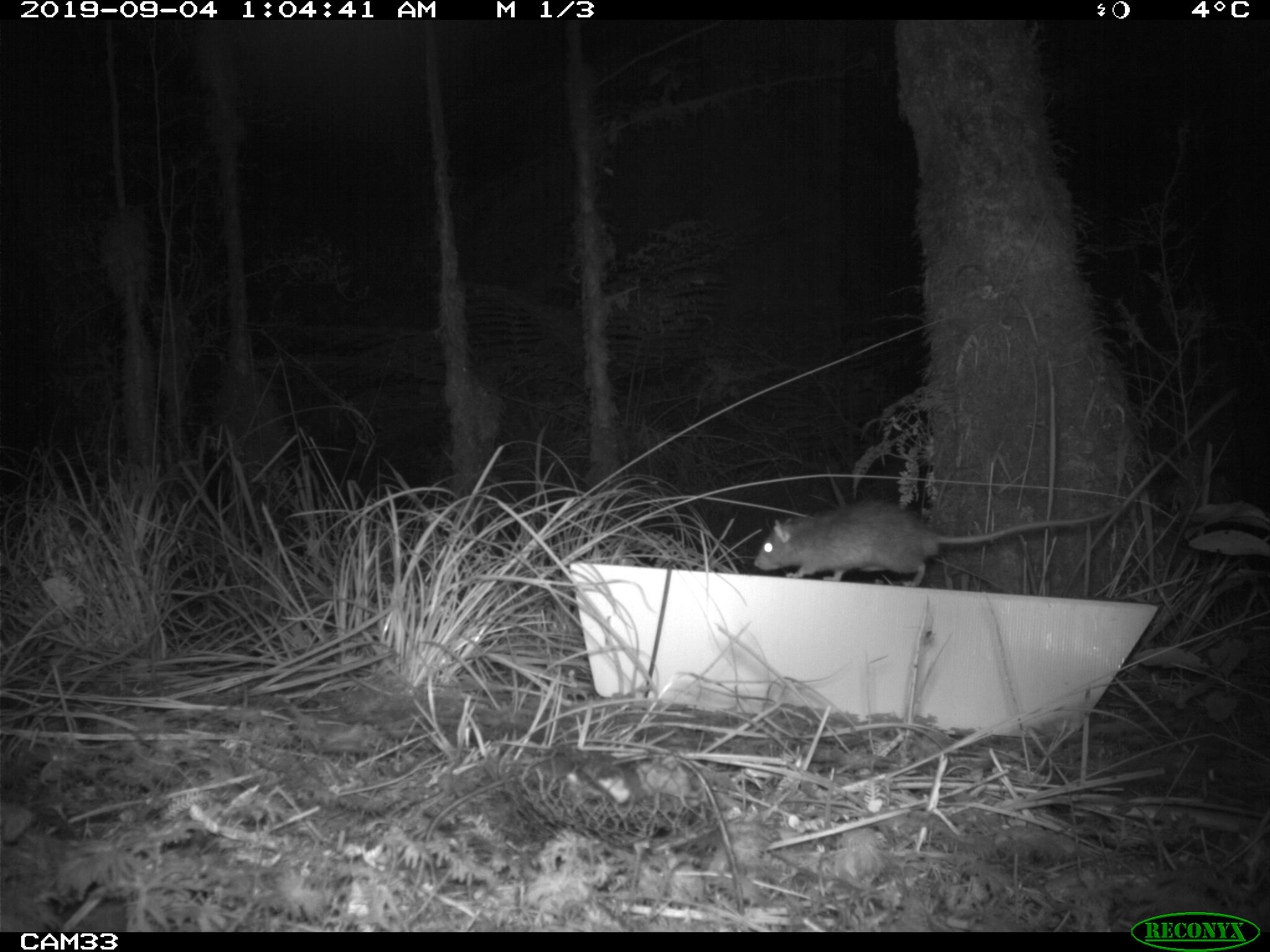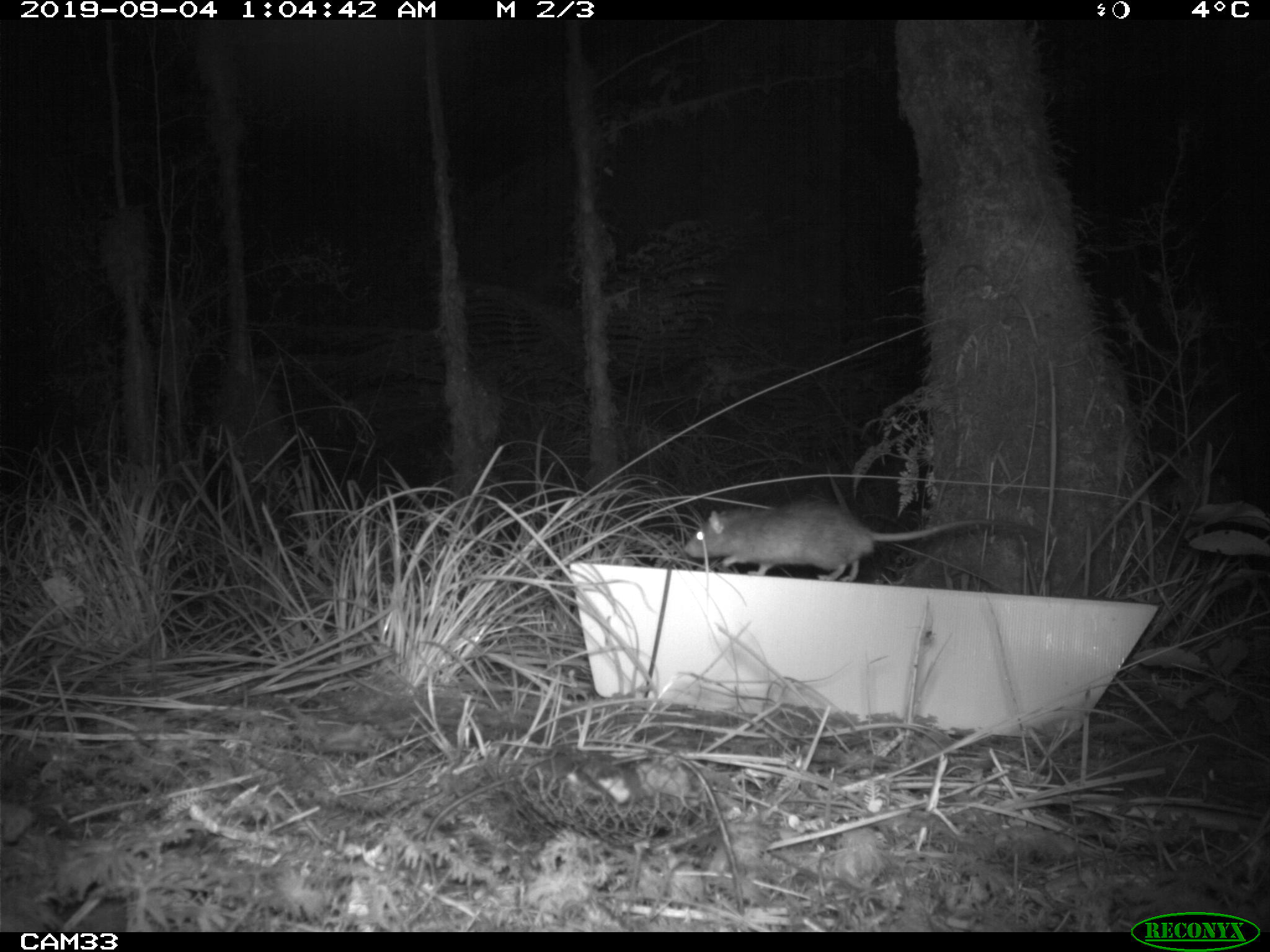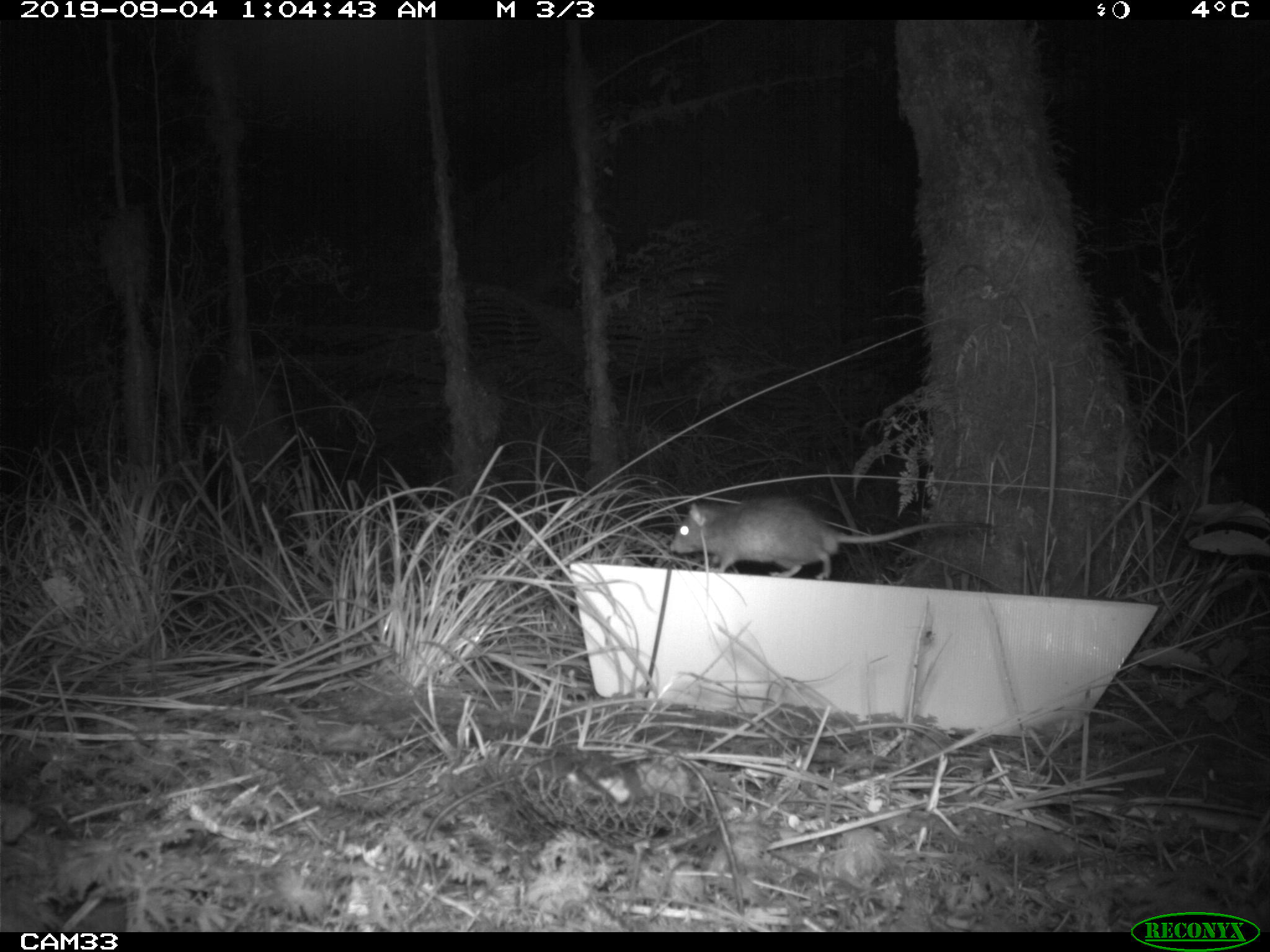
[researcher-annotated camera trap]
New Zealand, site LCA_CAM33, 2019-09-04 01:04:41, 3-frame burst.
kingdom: Animalia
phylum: Chordata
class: Mammalia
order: Rodentia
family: Muridae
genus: Rattus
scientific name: Rattus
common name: rat